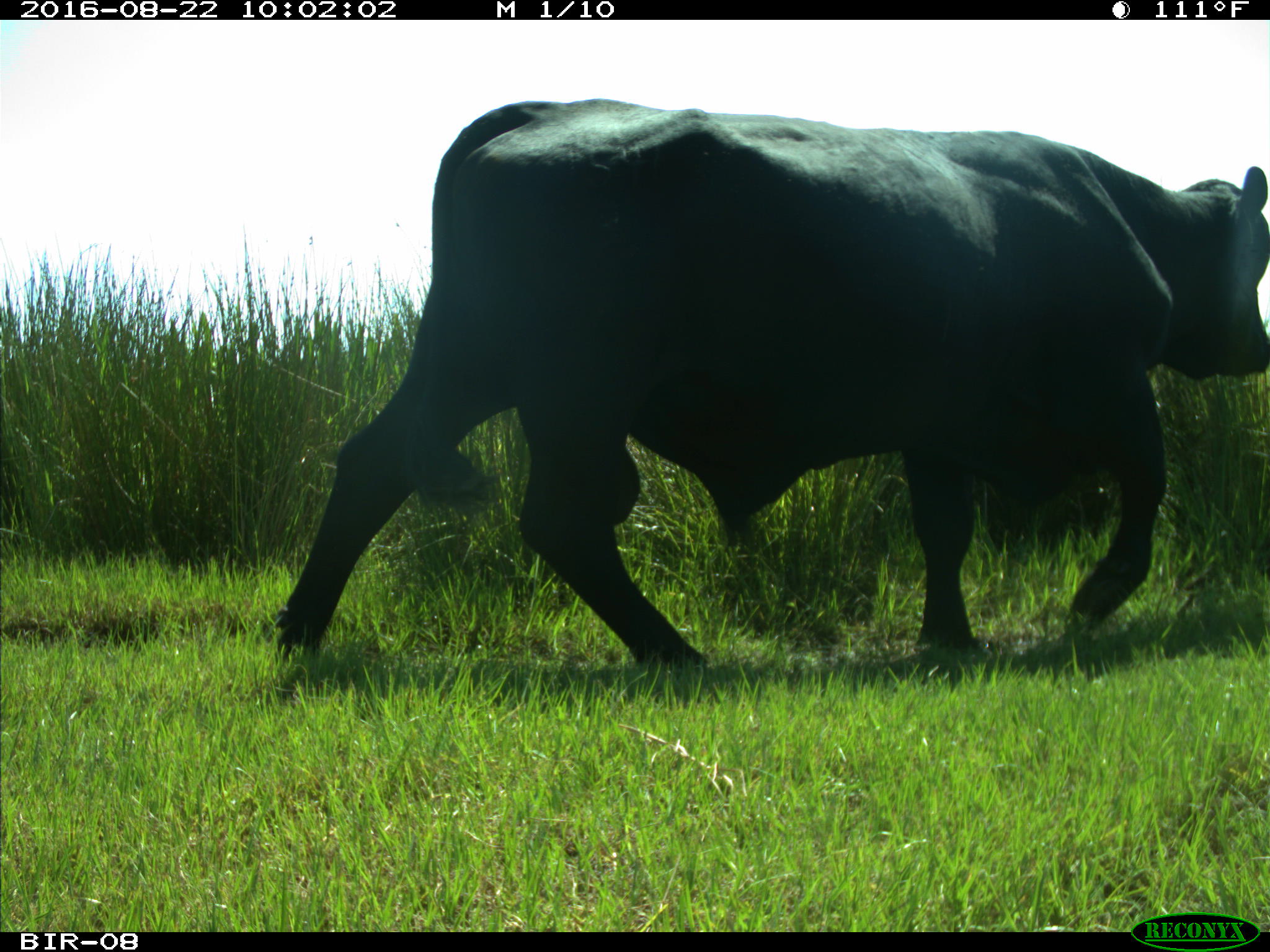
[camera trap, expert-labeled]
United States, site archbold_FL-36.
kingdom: Animalia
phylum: Chordata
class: Mammalia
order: Artiodactyla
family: Bovidae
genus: Bos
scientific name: Bos taurus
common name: domestic cow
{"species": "Bos taurus (domestic cow)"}